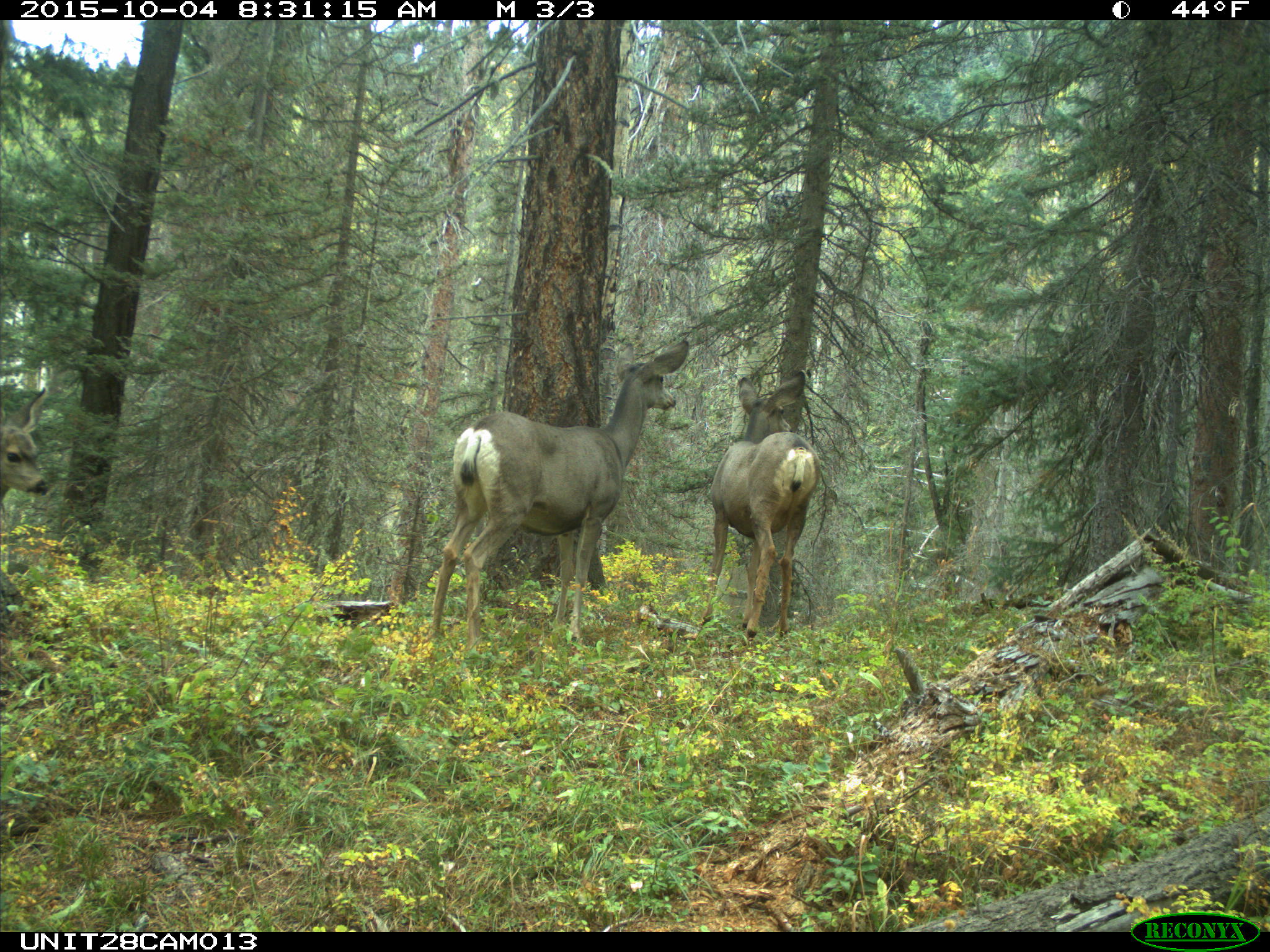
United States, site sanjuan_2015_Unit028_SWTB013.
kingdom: Animalia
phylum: Chordata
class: Mammalia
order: Artiodactyla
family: Cervidae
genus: Odocoileus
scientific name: Odocoileus hemionus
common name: mule deer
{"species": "Odocoileus hemionus (mule deer)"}